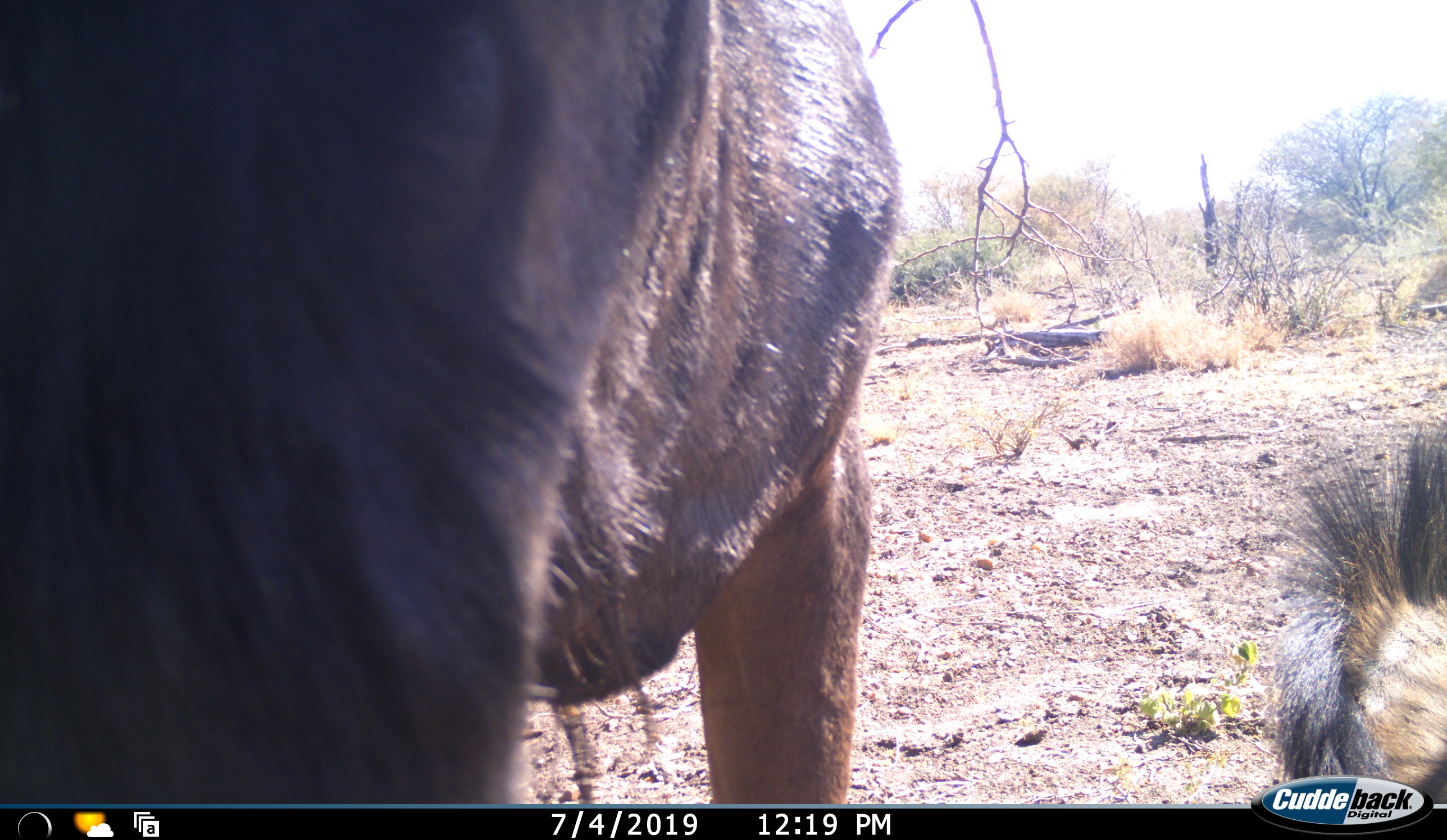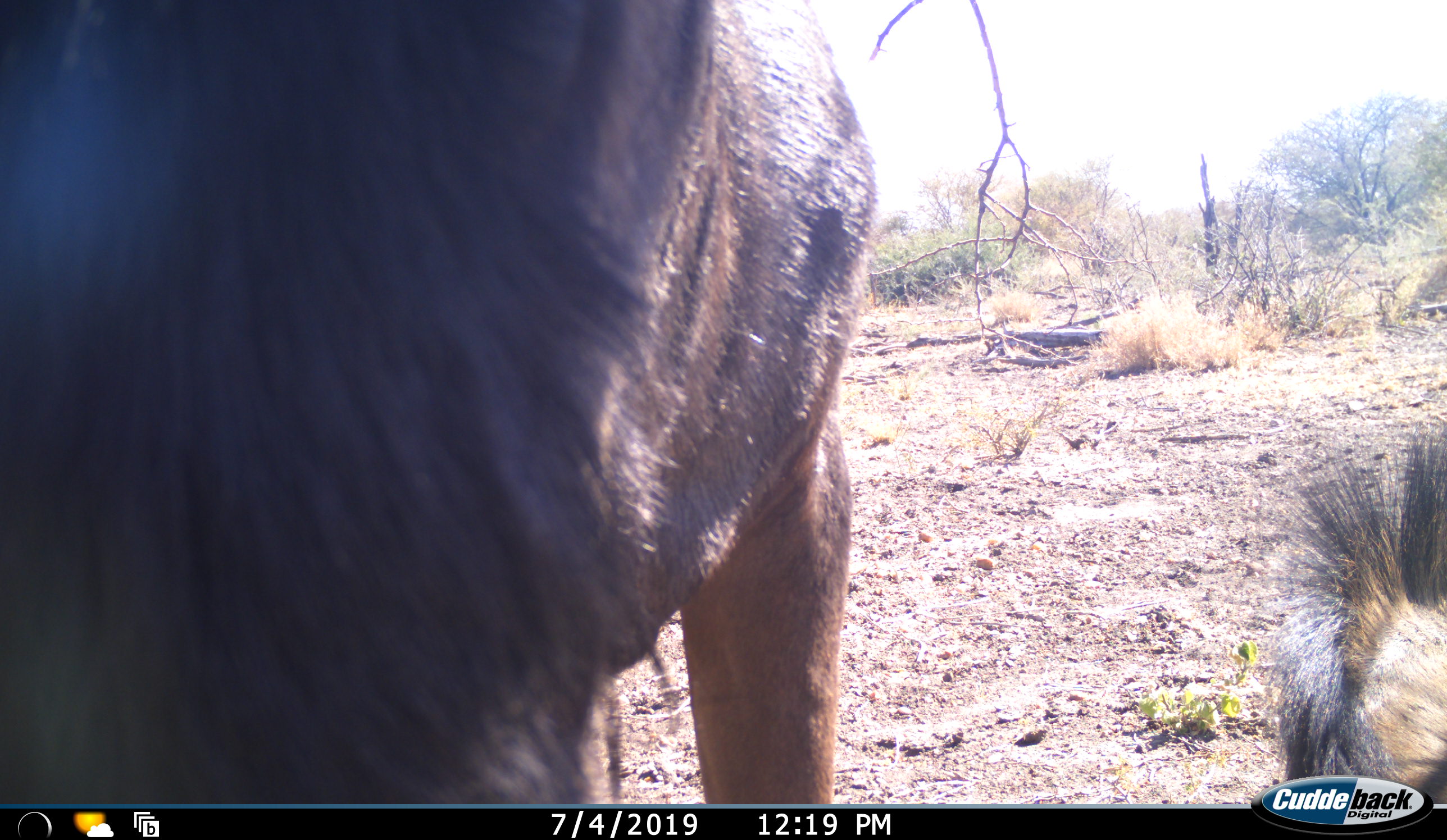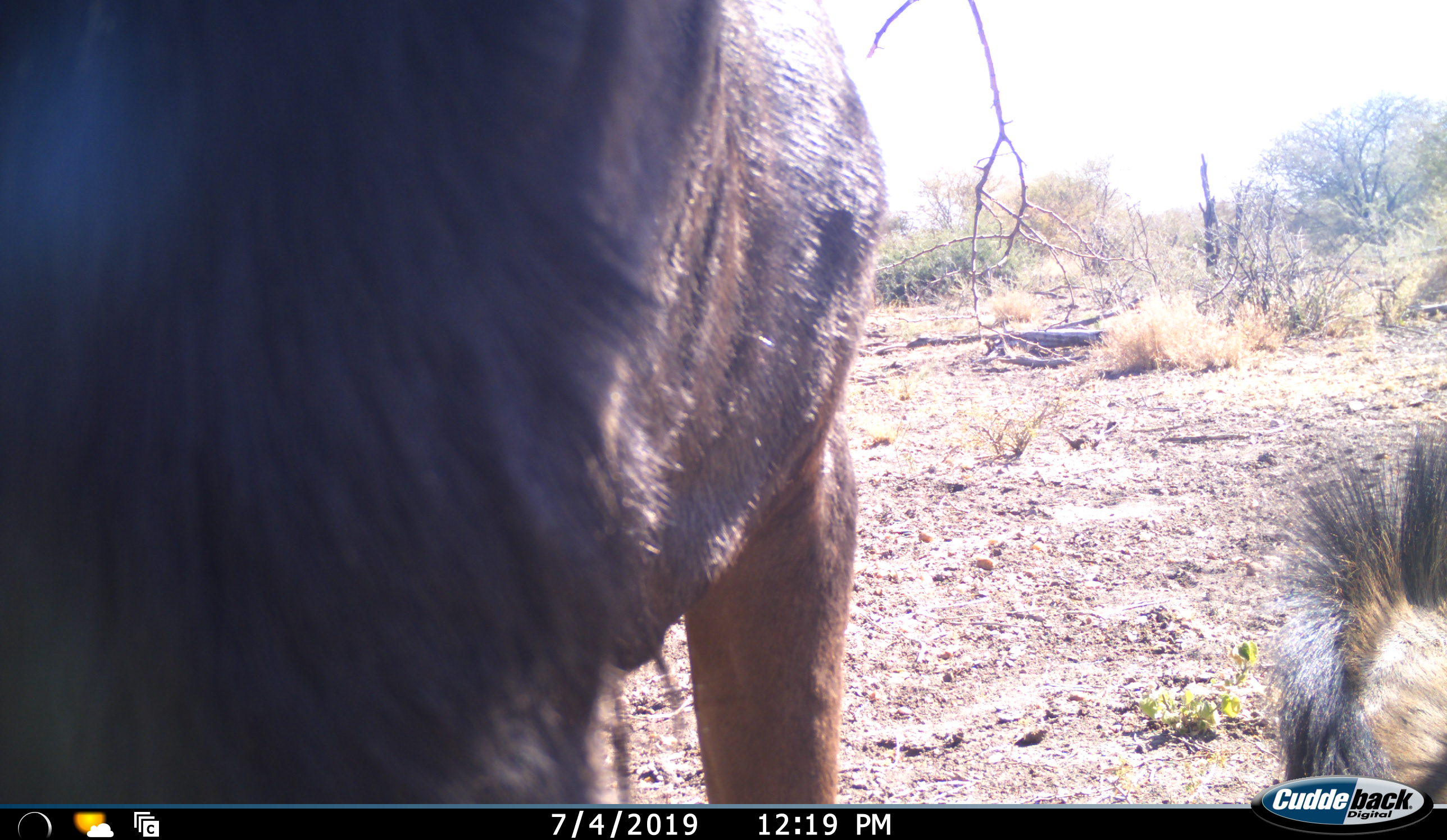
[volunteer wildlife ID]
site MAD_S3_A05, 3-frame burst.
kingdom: Animalia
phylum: Chordata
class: Mammalia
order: Artiodactyla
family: Bovidae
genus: Connochaetes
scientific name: Connochaetes taurinus taurinus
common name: blue wildebeest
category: wildebeestblue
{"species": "wildebeestblue (blue wildebeest) (Connochaetes taurinus taurinus)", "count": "2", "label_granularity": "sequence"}